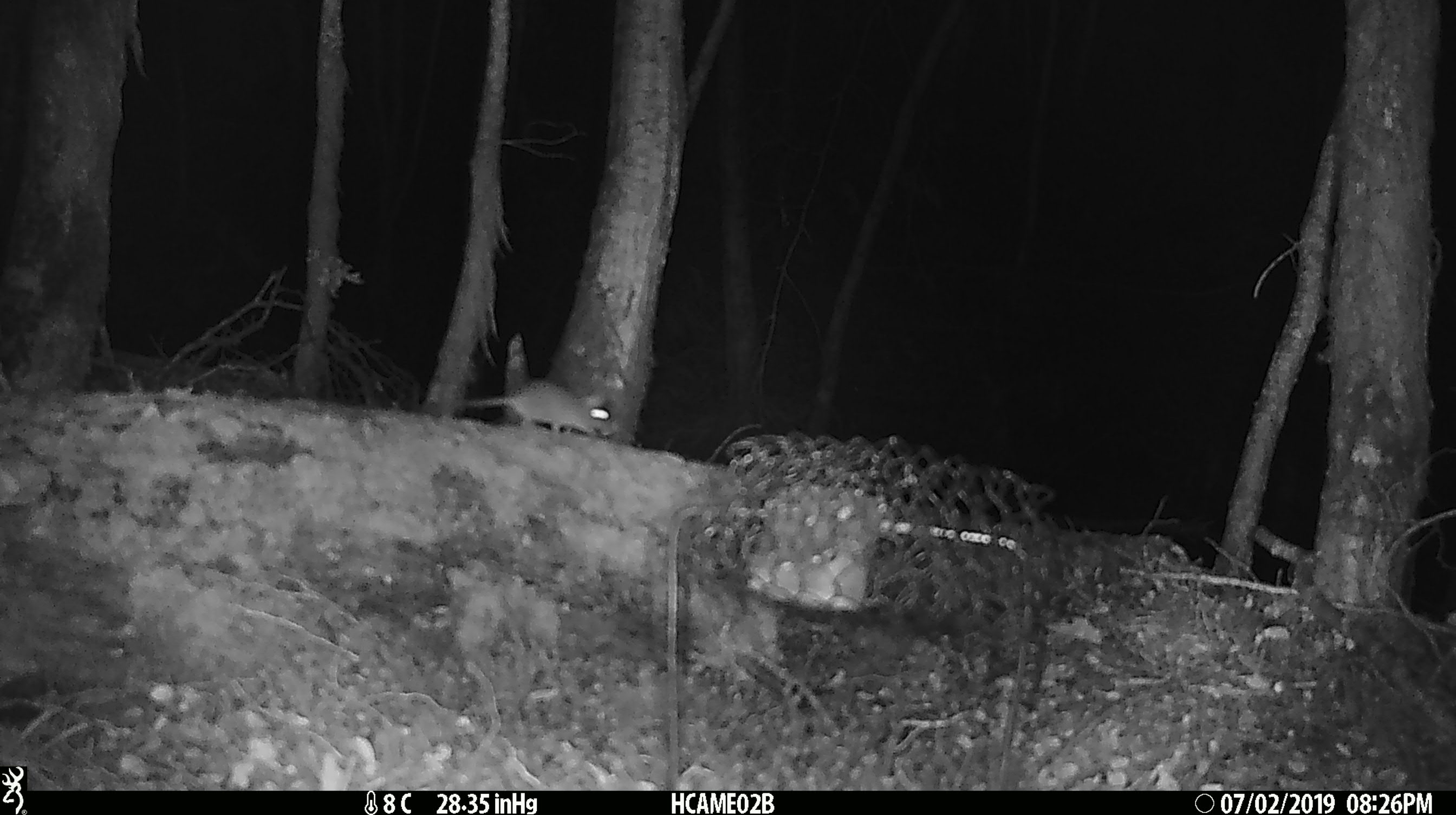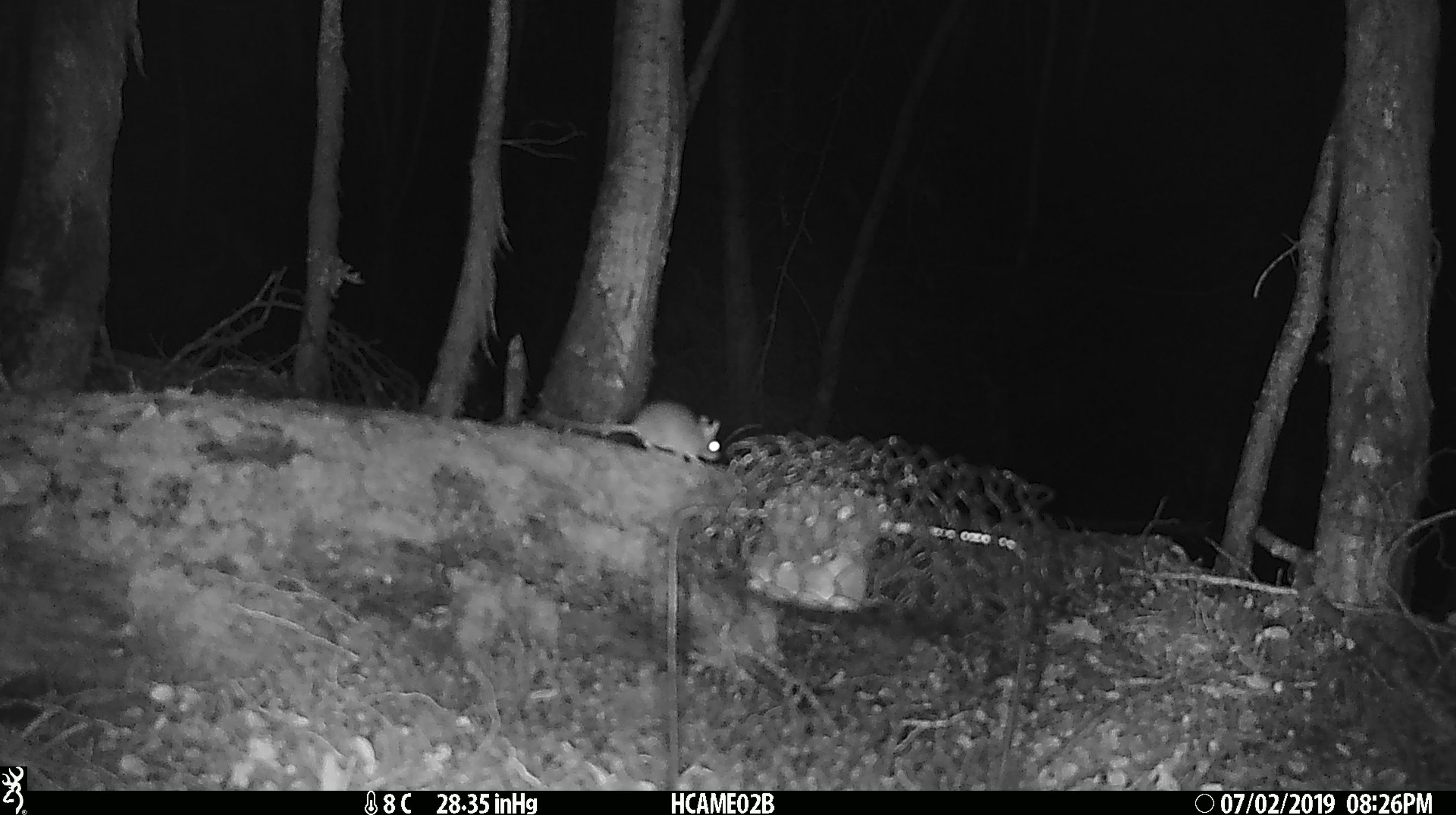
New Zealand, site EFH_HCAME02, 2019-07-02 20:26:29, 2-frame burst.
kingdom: Animalia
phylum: Chordata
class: Mammalia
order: Rodentia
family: Muridae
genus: Mus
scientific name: Mus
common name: mouse